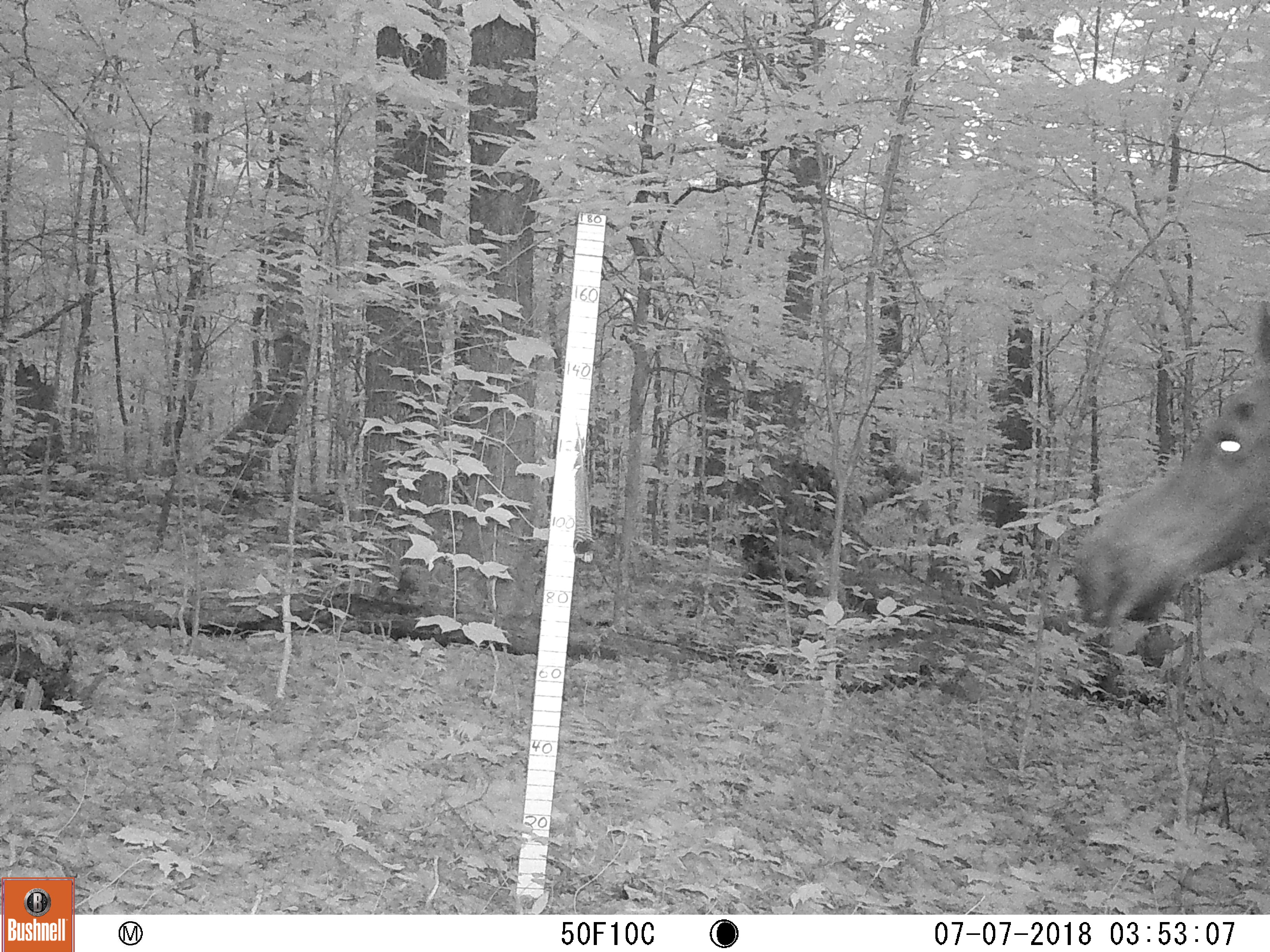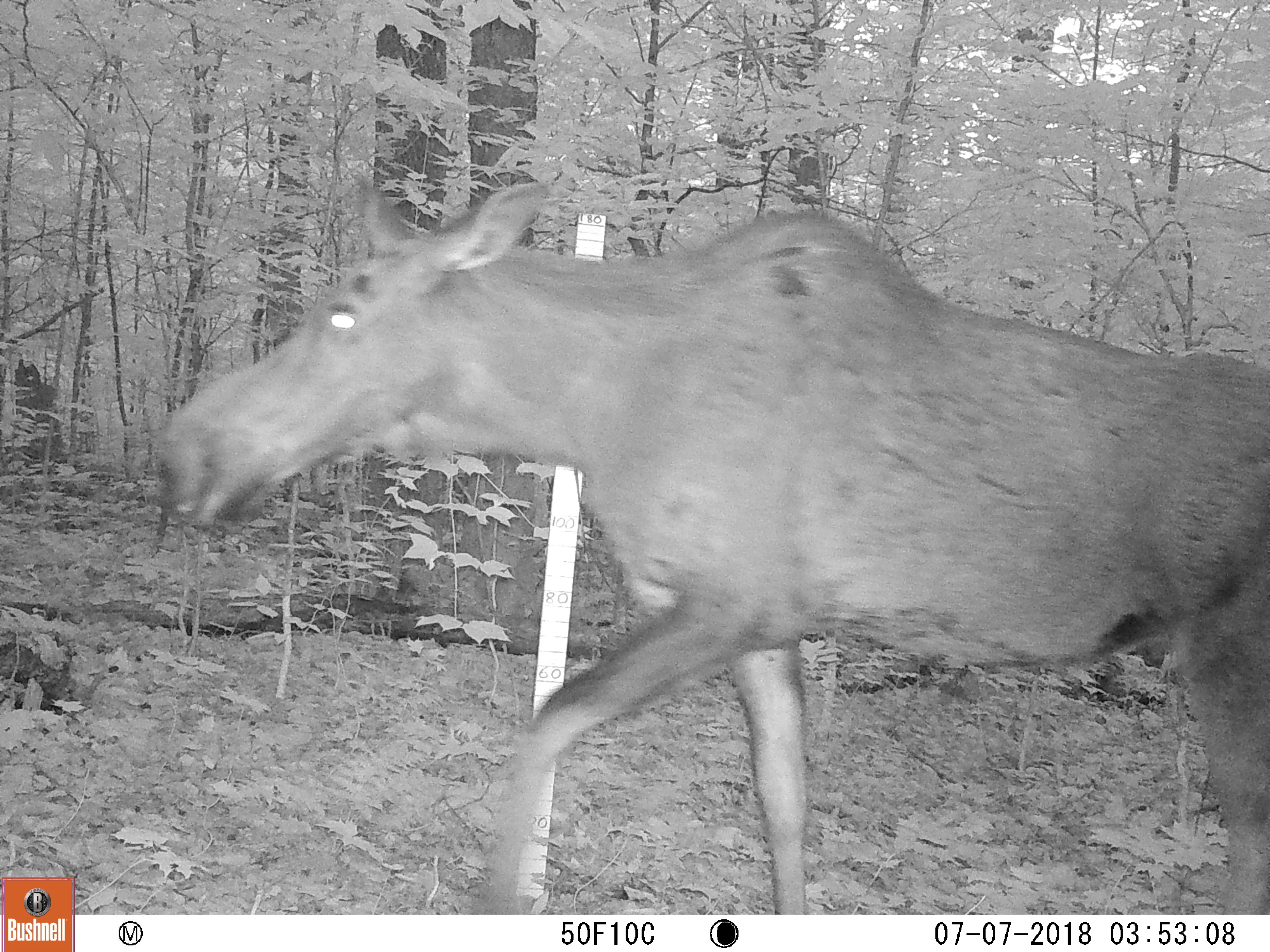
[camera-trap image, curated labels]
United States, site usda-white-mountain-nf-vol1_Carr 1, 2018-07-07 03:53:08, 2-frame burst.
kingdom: Animalia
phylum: Chordata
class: Mammalia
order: Artiodactyla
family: Cervidae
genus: Alces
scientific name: Alces alces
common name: moose